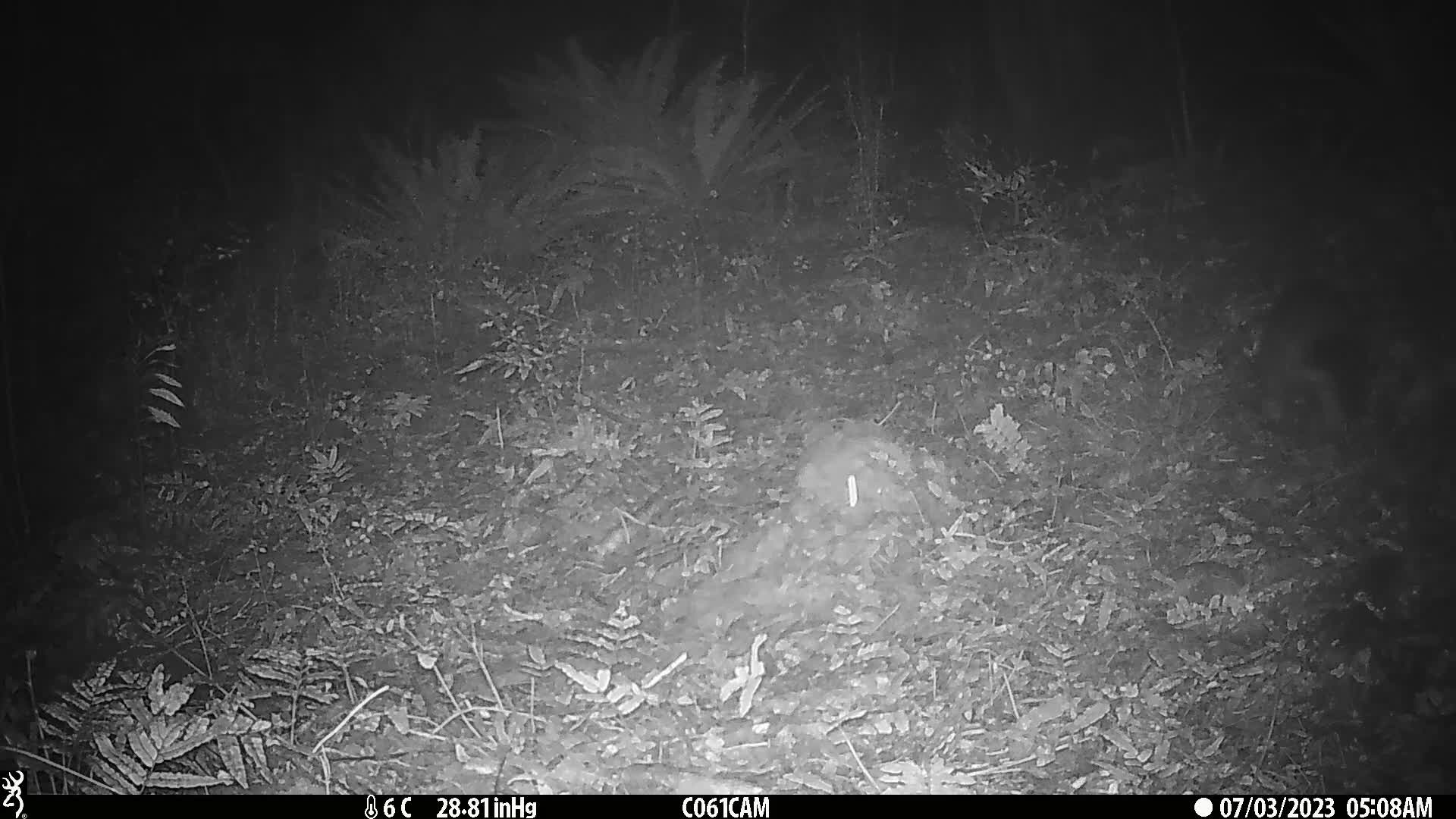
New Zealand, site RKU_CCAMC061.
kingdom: Animalia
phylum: Chordata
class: Mammalia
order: Diprotodontia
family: Phalangeridae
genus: Trichosurus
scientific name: Trichosurus vulpecula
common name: common brushtail possum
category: possum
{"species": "possum (common brushtail possum) (Trichosurus vulpecula)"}